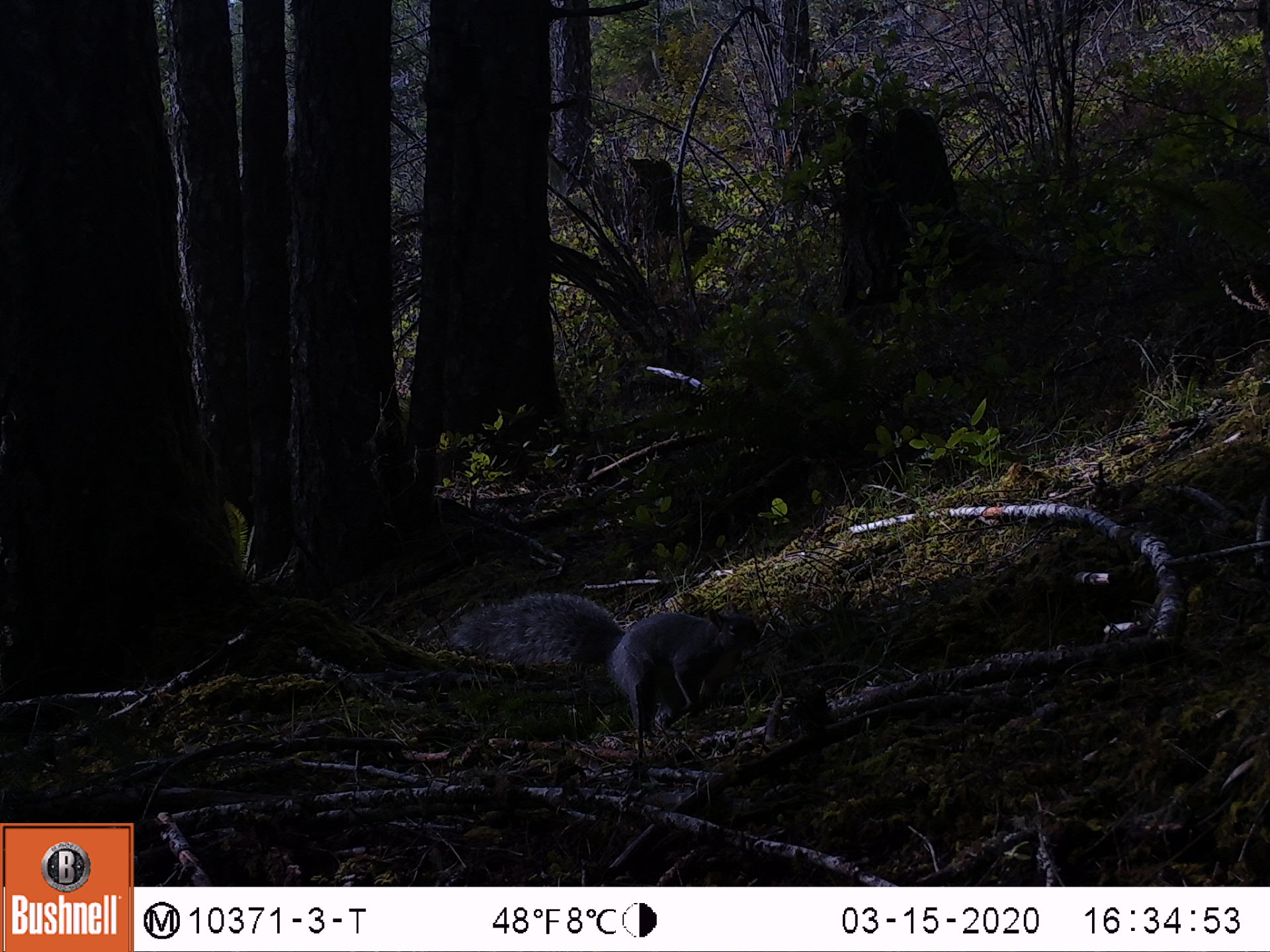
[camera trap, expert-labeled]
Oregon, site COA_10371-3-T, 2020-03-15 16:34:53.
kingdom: Animalia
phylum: Chordata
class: Mammalia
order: Rodentia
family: Sciuridae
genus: Sciurus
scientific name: Sciurus griseus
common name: western gray squirrel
Western gray squirrel (Sciurus griseus).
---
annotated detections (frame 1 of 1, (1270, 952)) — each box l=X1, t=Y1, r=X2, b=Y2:
western gray squirrel: l=441, t=578, r=772, b=737; l=744, t=679, r=748, b=684